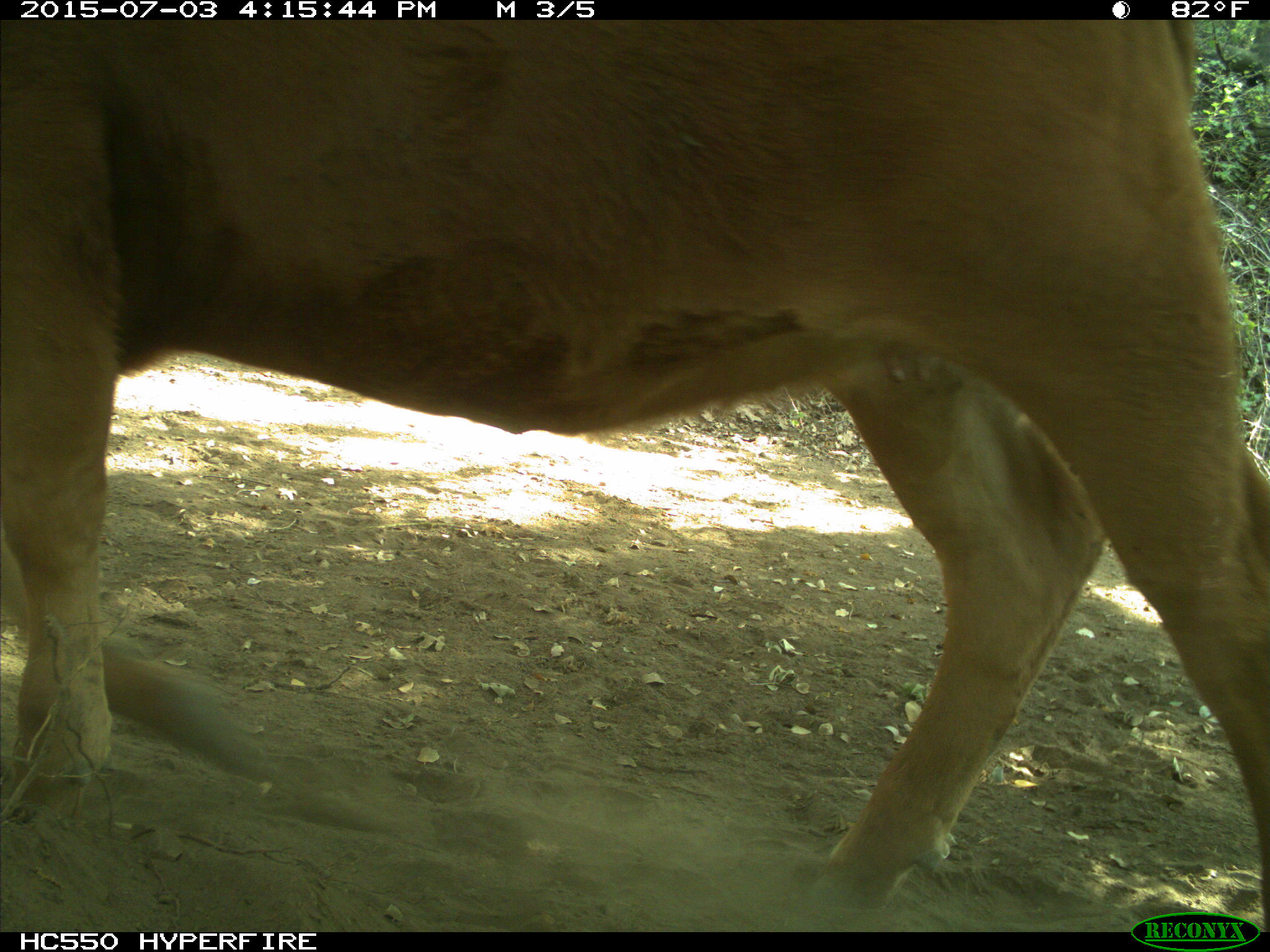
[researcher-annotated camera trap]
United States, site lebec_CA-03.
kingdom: Animalia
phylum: Chordata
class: Mammalia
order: Artiodactyla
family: Bovidae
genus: Bos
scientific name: Bos taurus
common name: domestic cow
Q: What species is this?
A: Bos taurus (domestic cow).